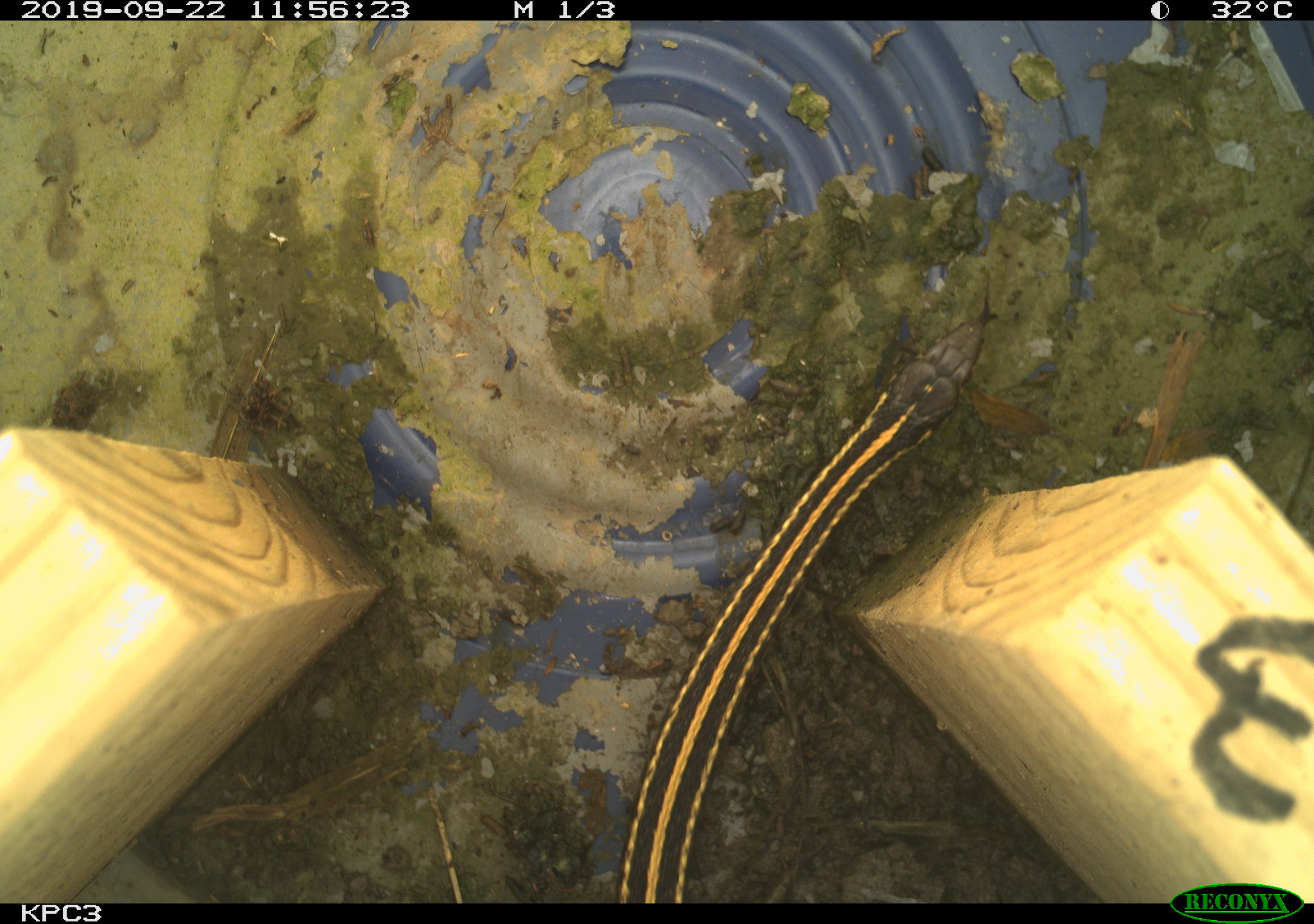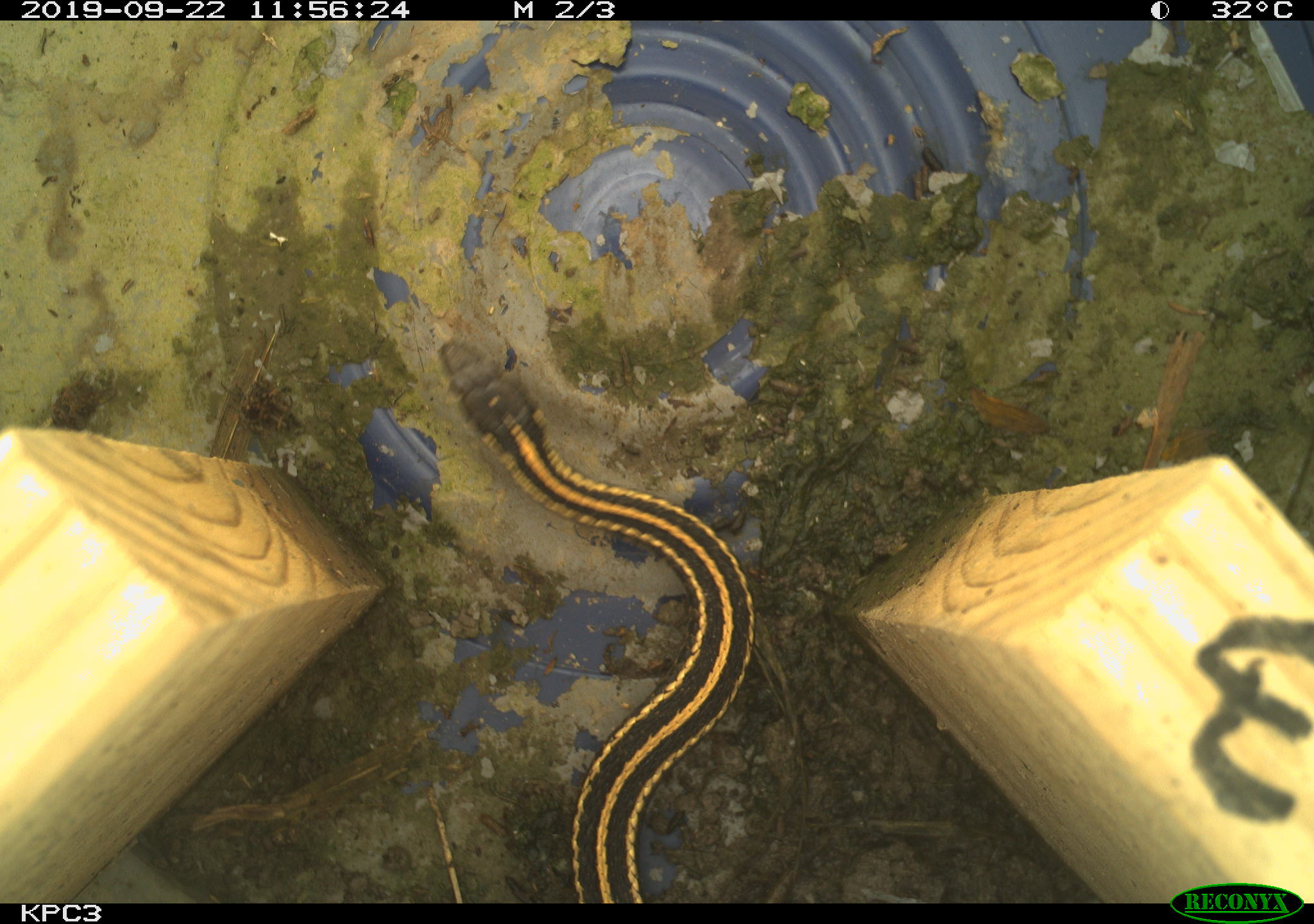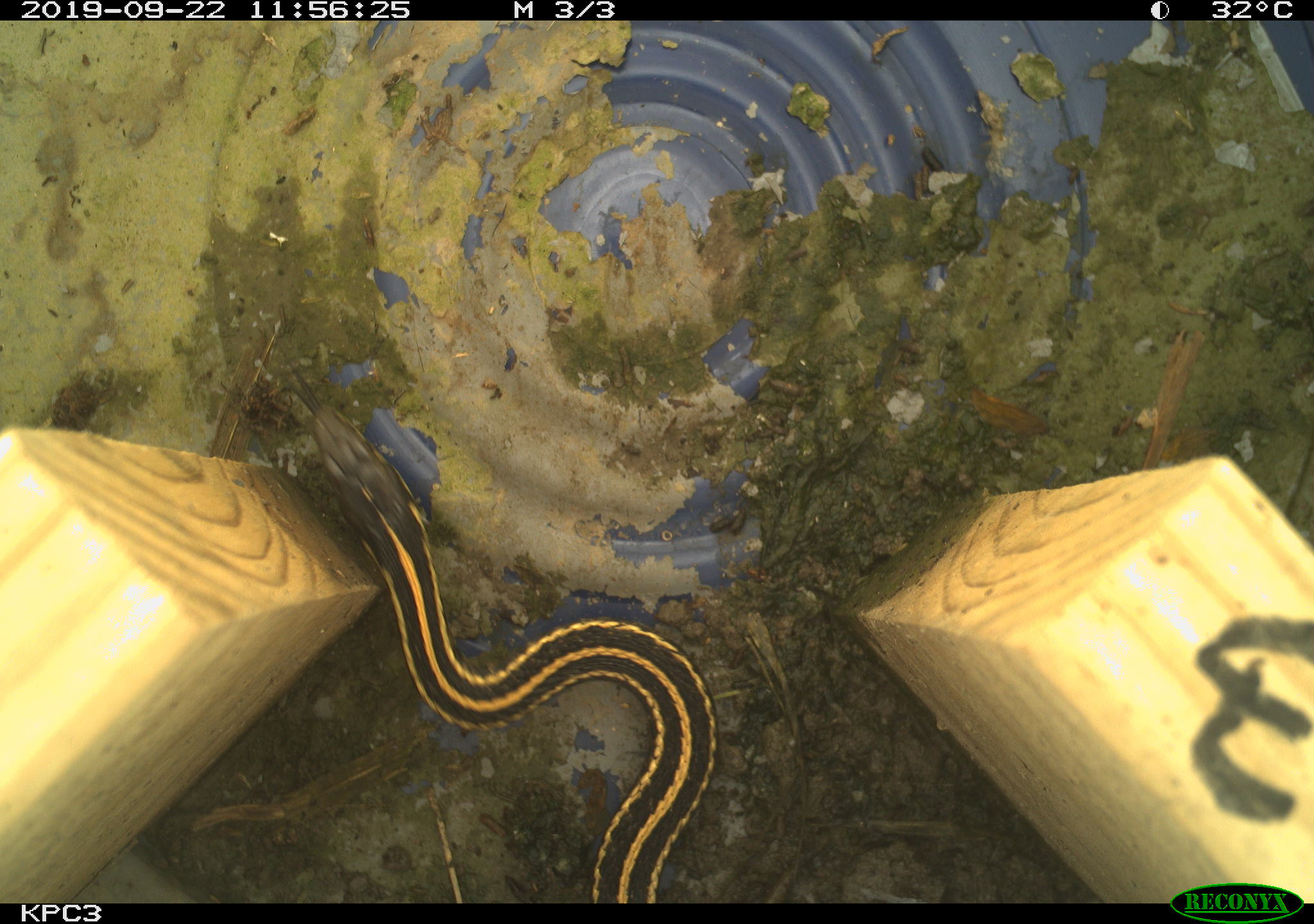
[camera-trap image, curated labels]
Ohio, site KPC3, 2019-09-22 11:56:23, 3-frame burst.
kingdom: Animalia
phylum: Chordata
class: Reptilia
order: Squamata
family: Colubridae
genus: Thamnophis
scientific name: Thamnophis radix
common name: plains gartersnake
Plains gartersnake (Thamnophis radix).